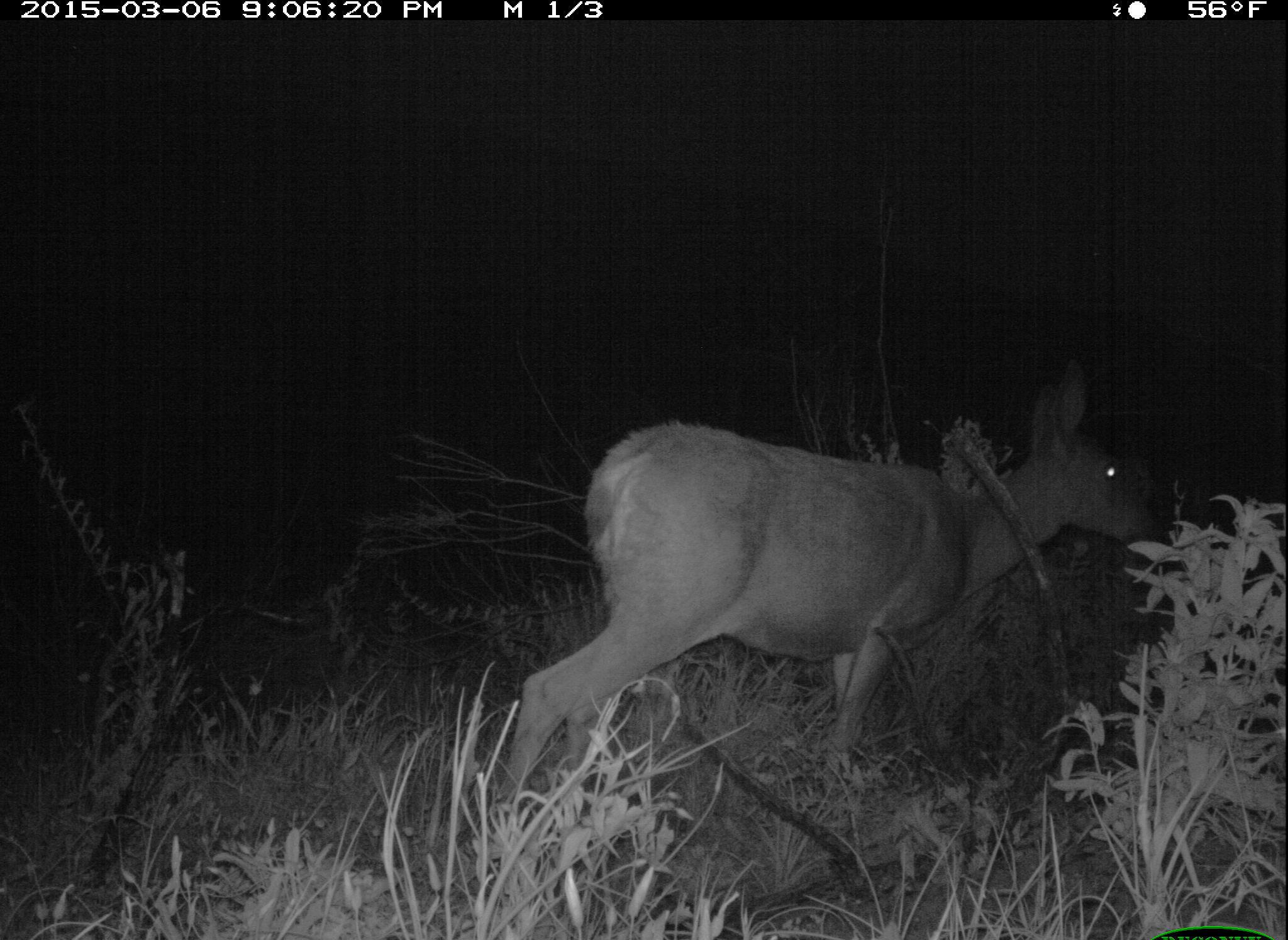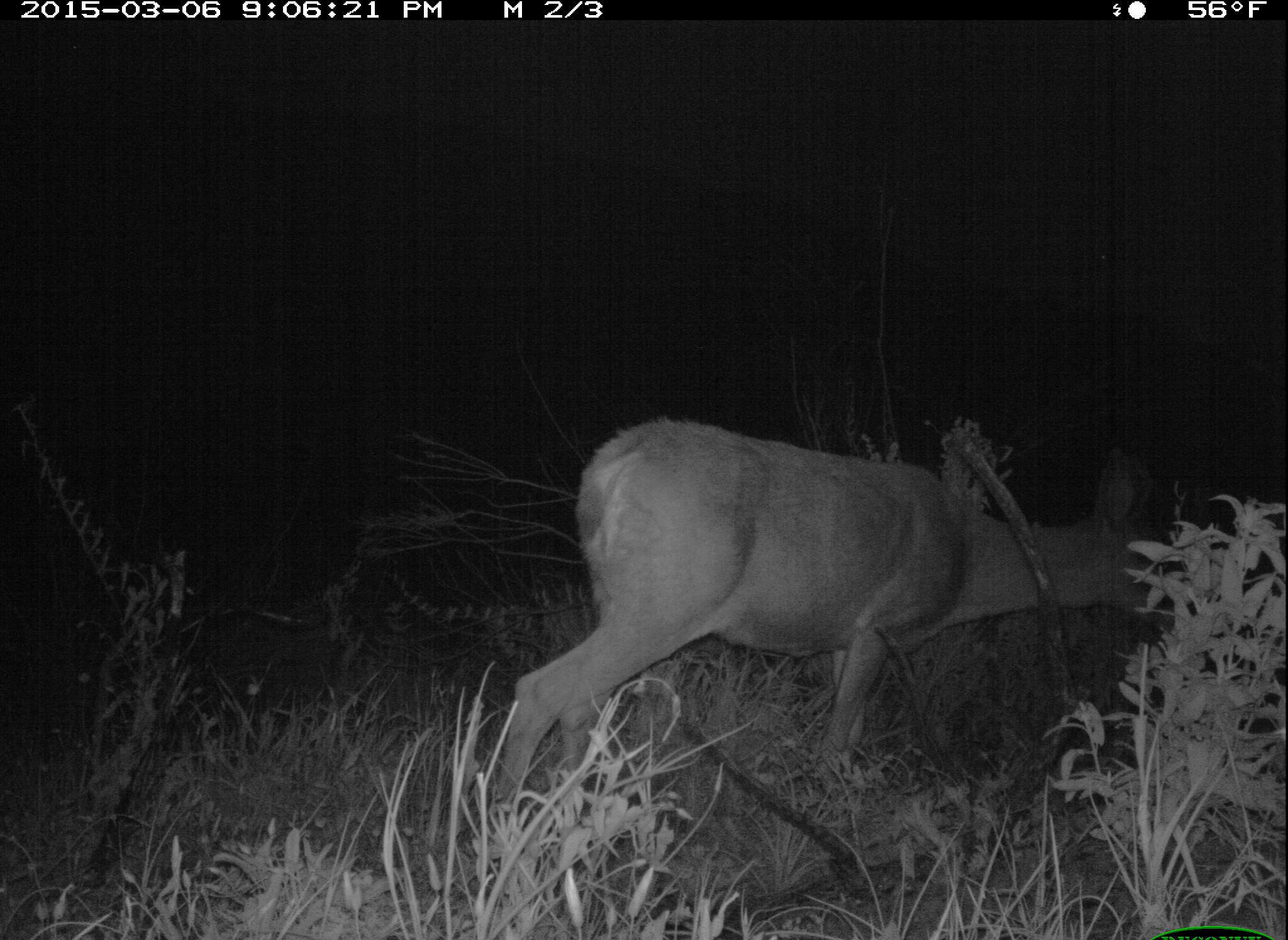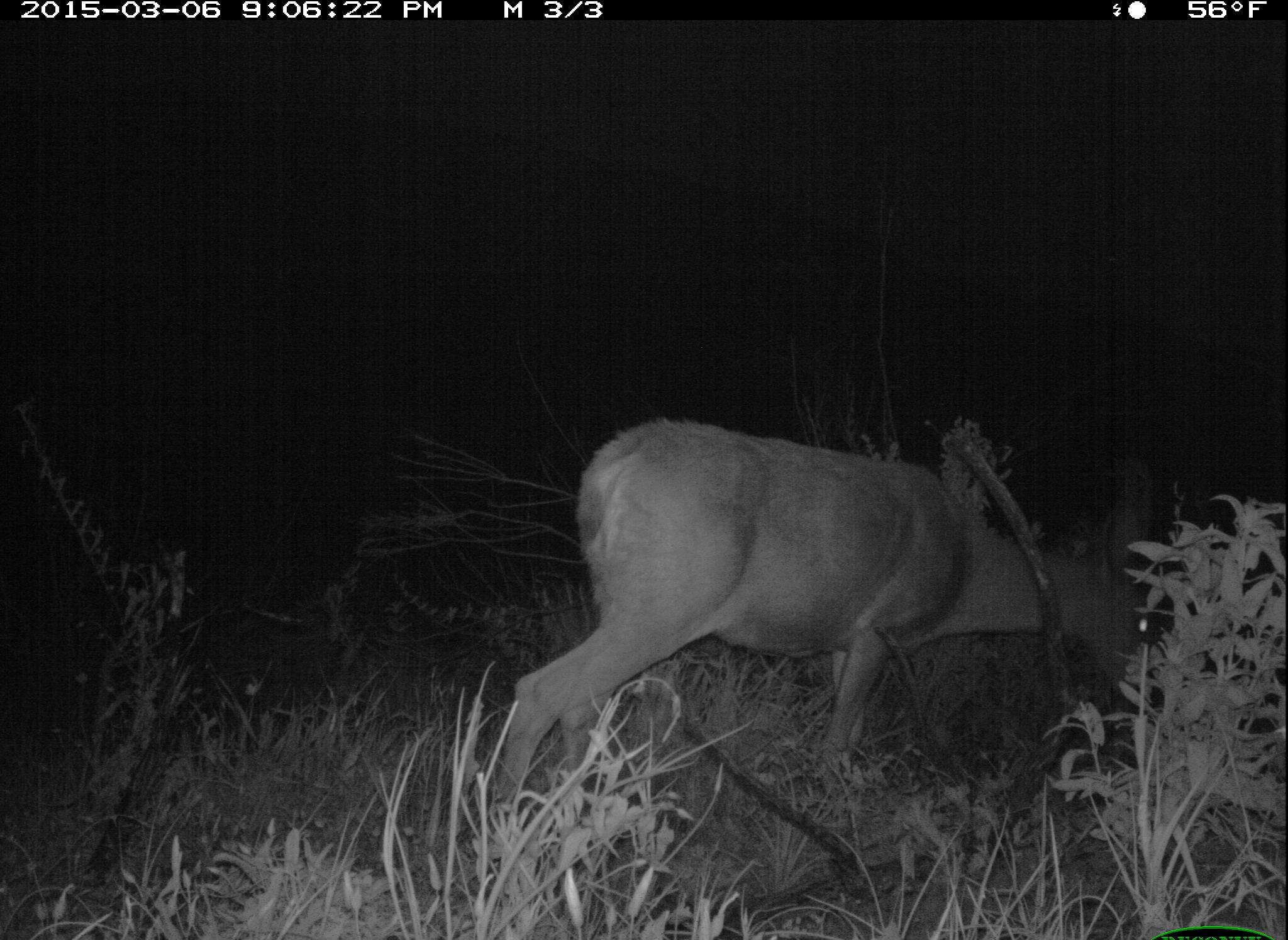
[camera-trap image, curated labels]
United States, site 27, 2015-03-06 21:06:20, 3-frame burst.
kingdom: Animalia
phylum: Chordata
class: Mammalia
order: Artiodactyla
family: Cervidae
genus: Odocoileus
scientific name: Odocoileus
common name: deer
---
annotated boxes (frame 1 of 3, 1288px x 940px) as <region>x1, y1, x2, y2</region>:
deer: <region>486, 357, 1171, 921</region>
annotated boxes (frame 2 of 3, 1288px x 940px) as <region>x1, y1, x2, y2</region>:
deer: <region>470, 416, 1172, 888</region>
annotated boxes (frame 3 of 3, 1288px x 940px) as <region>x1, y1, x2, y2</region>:
deer: <region>478, 418, 1167, 908</region>